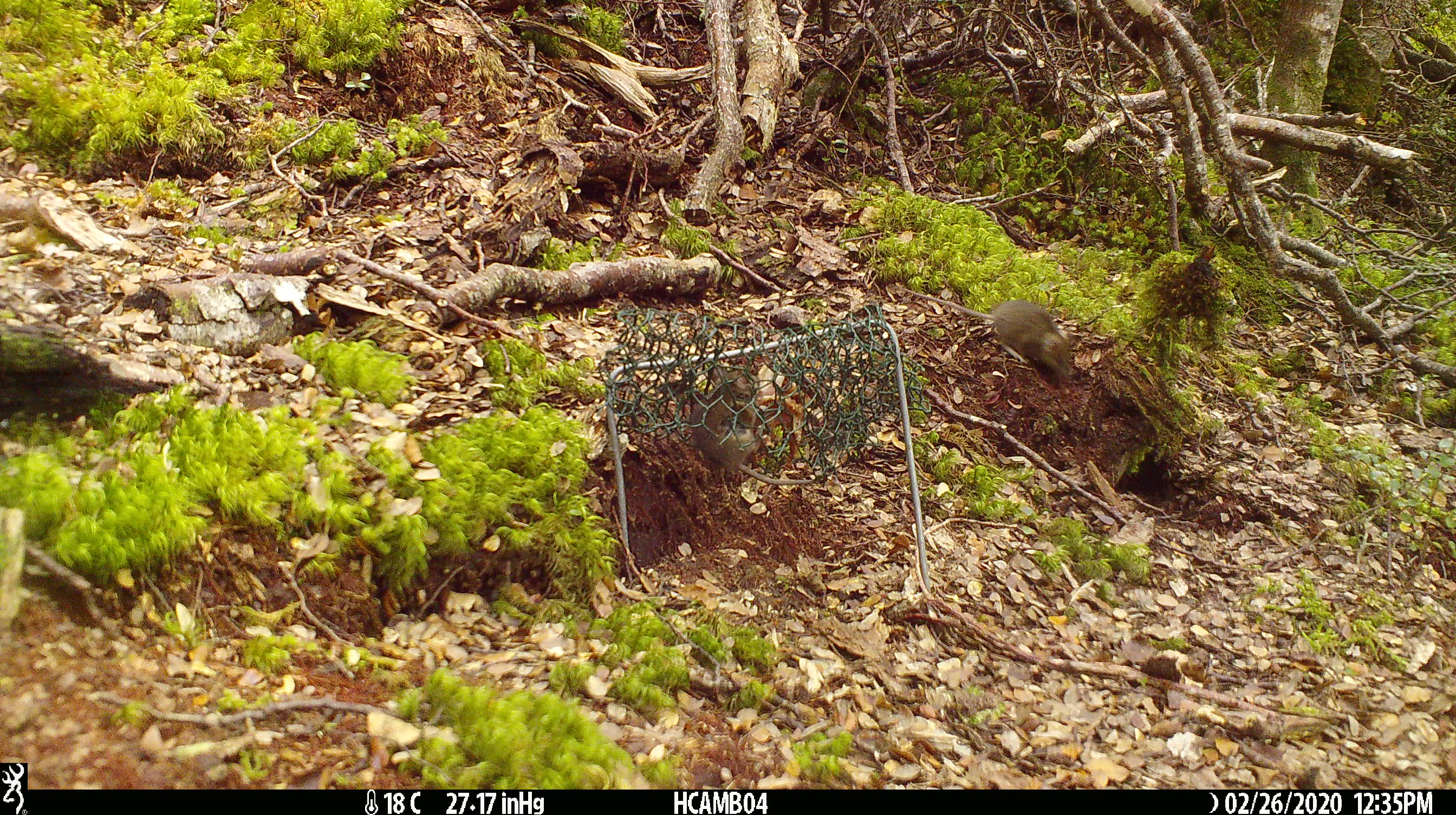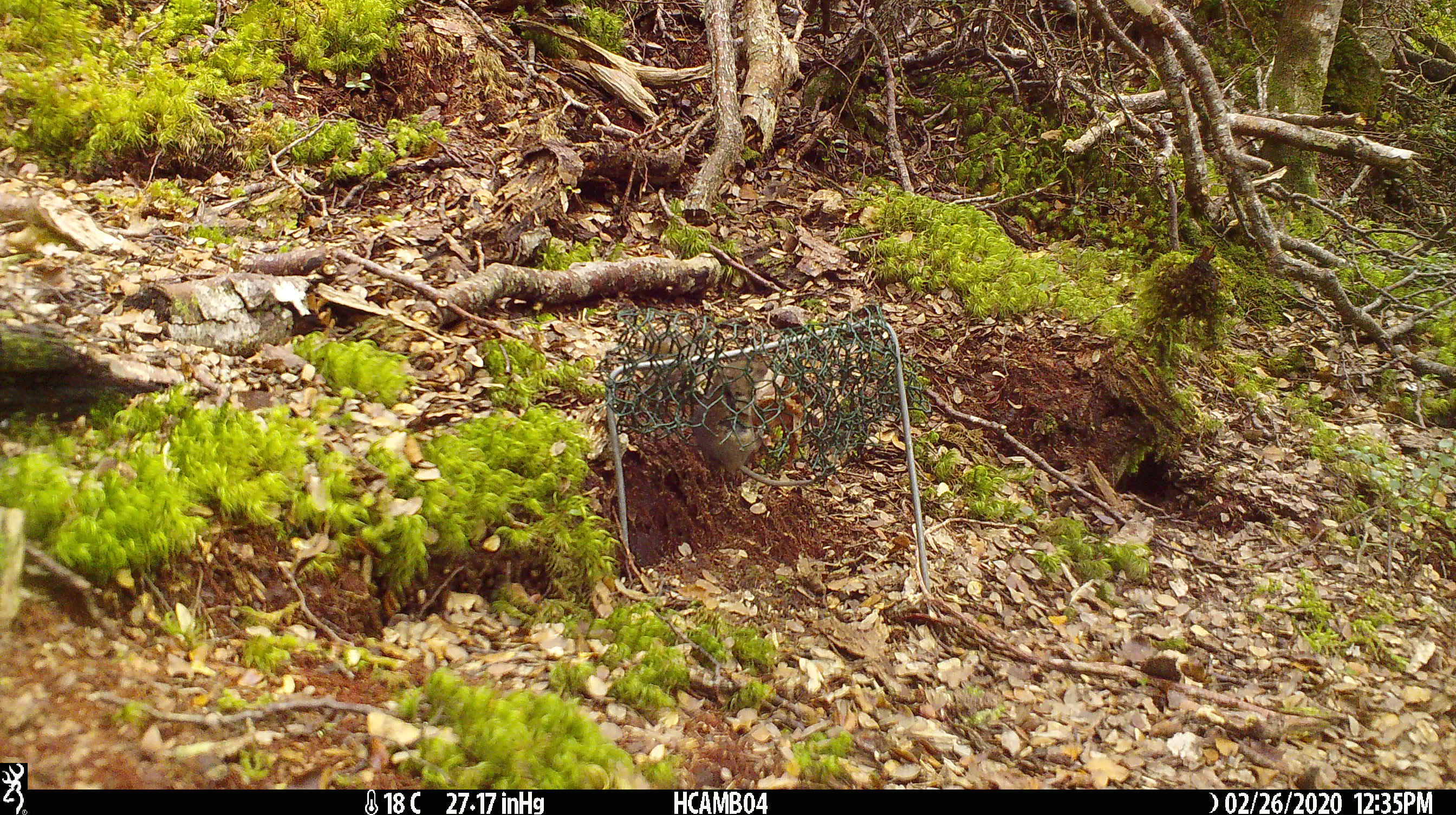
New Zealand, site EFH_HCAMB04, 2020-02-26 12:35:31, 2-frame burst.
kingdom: Animalia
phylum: Chordata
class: Mammalia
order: Rodentia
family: Muridae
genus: Mus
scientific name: Mus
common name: mouse